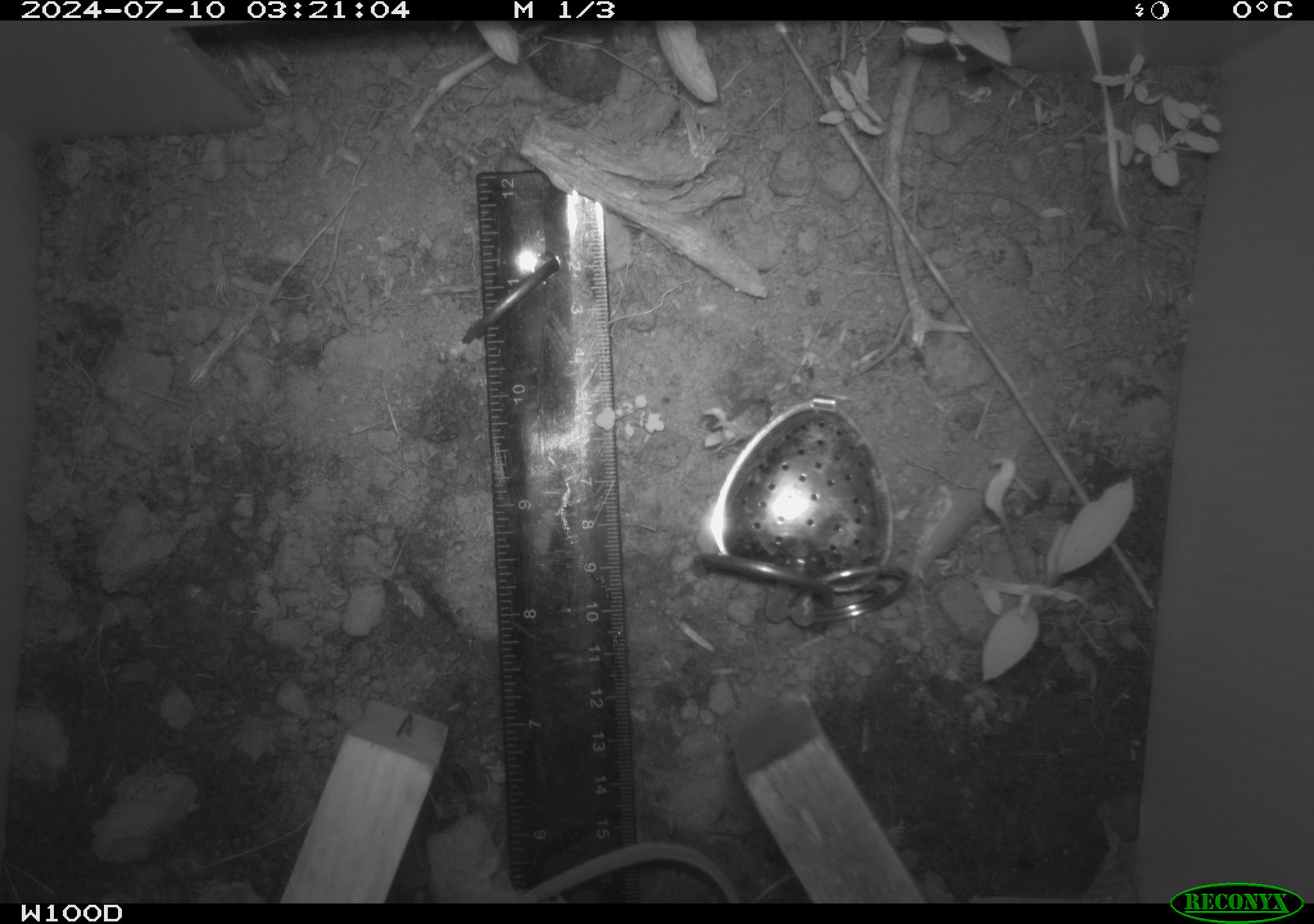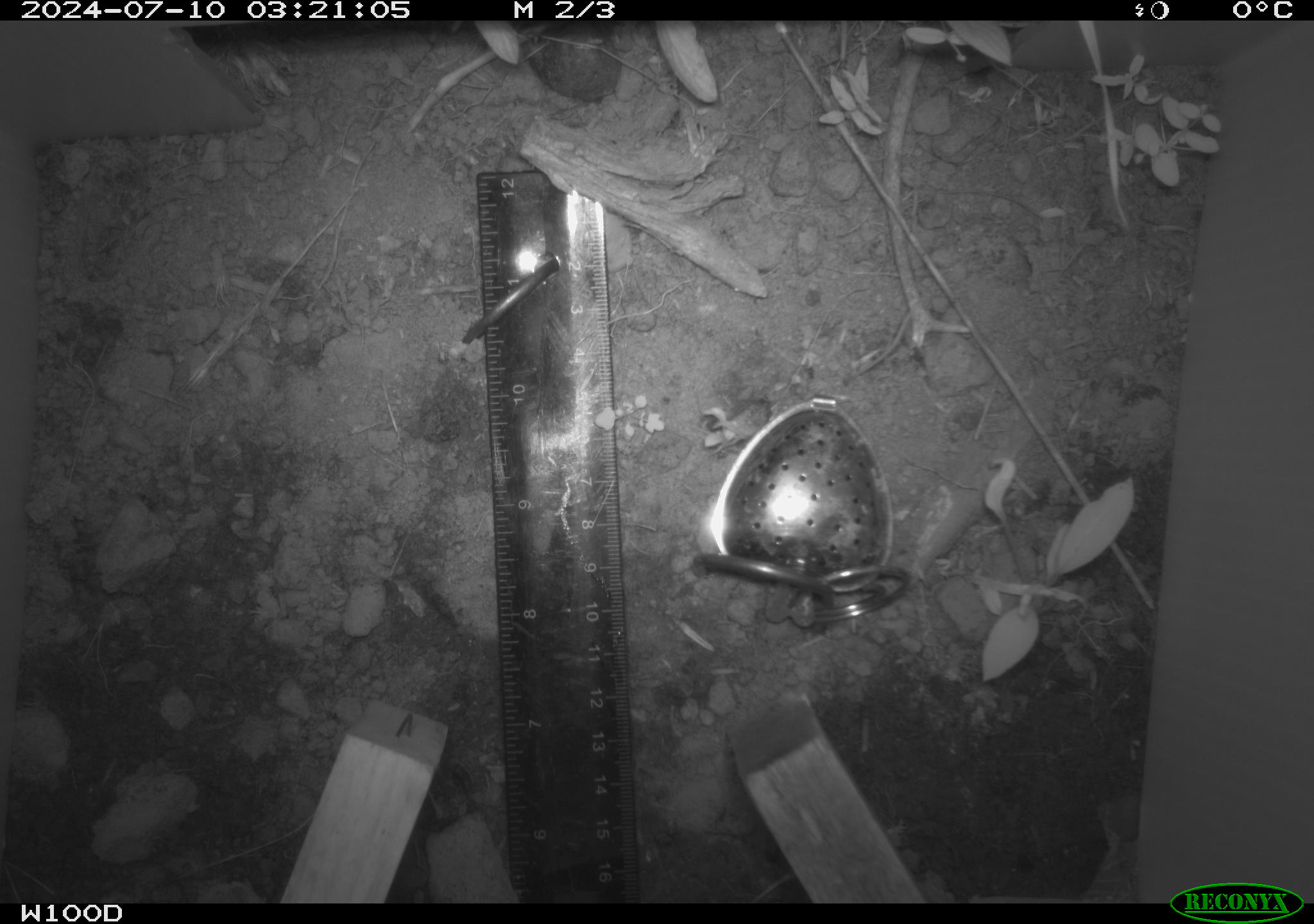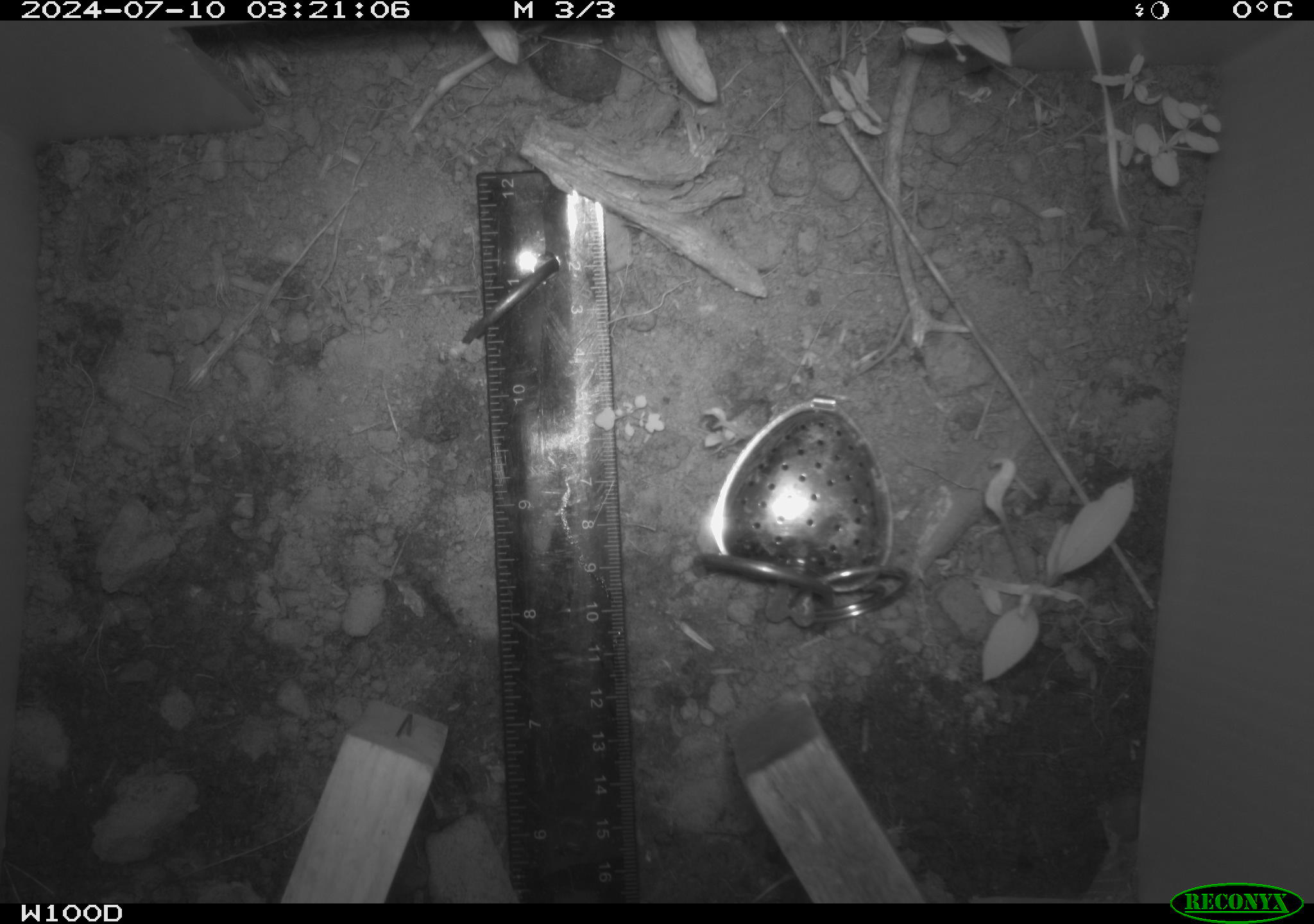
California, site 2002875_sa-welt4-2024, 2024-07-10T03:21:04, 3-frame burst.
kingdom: Animalia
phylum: Chordata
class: Mammalia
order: Rodentia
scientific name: Rodentia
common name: rodent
Rodent (Rodentia).